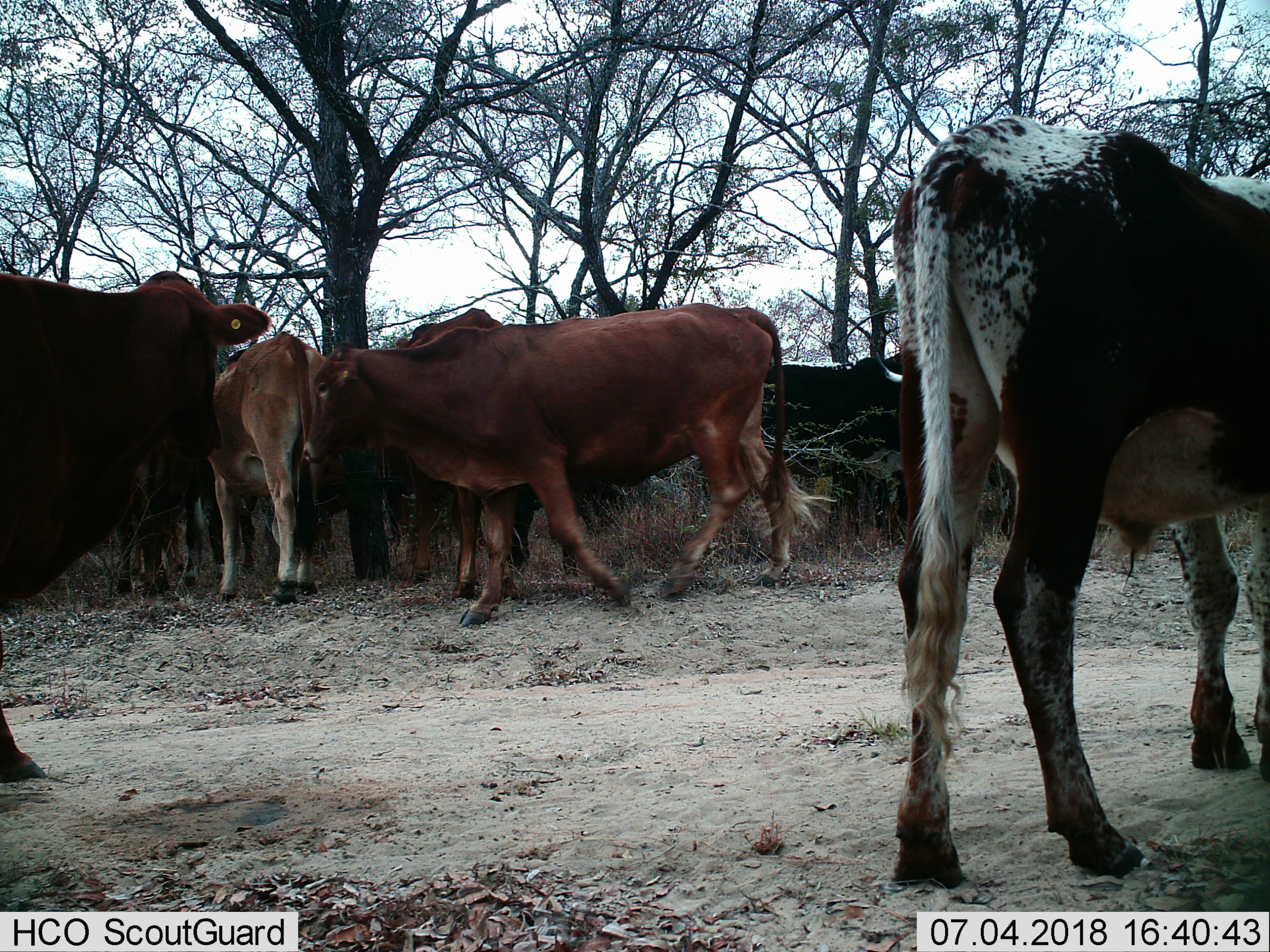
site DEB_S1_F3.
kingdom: Animalia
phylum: Chordata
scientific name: Vertebrata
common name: domestic animal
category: domesticanimal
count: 8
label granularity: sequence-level